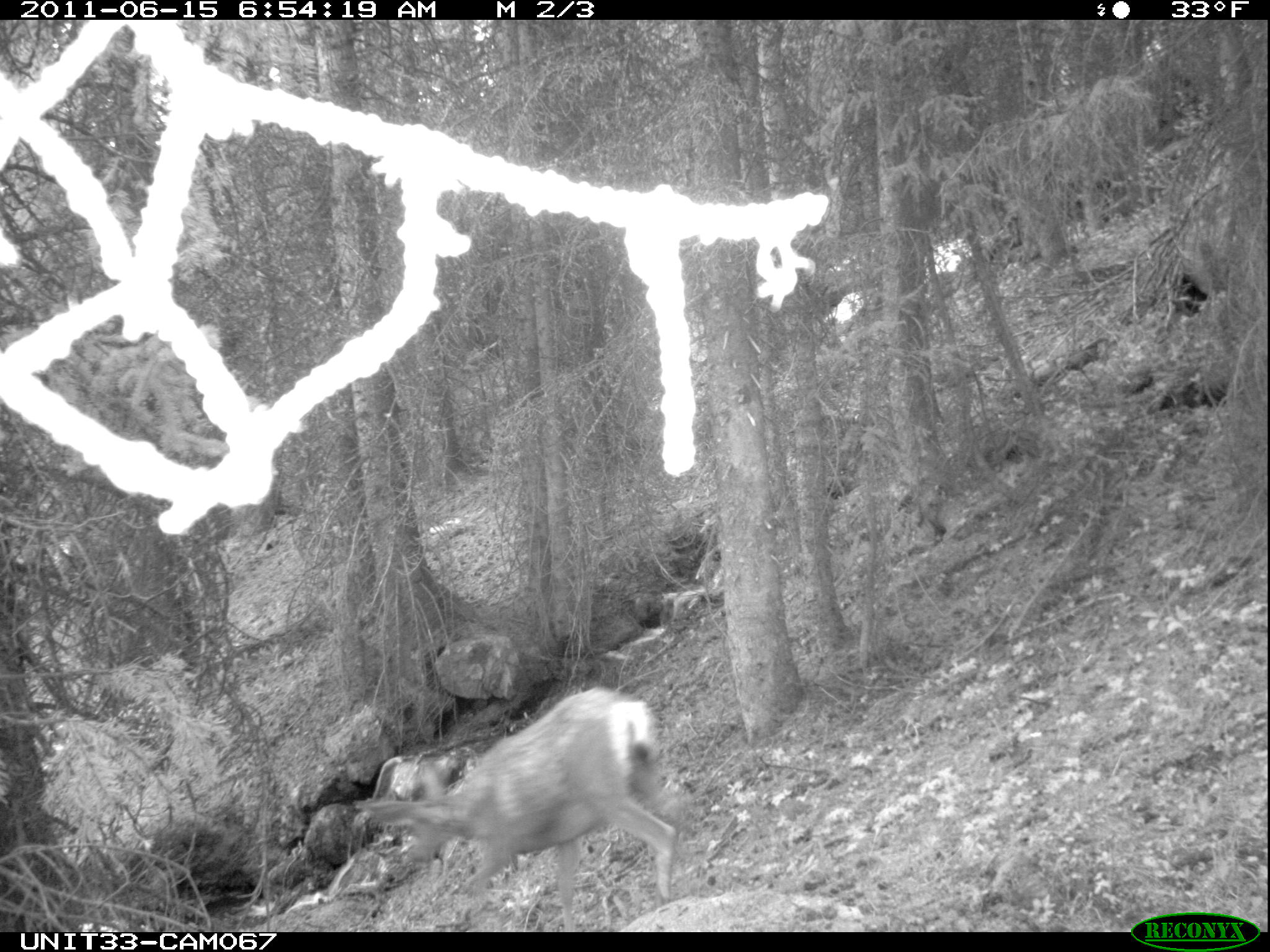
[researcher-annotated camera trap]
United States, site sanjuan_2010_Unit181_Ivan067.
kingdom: Animalia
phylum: Chordata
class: Mammalia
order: Artiodactyla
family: Cervidae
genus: Odocoileus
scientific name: Odocoileus hemionus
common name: mule deer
Odocoileus hemionus (mule deer).